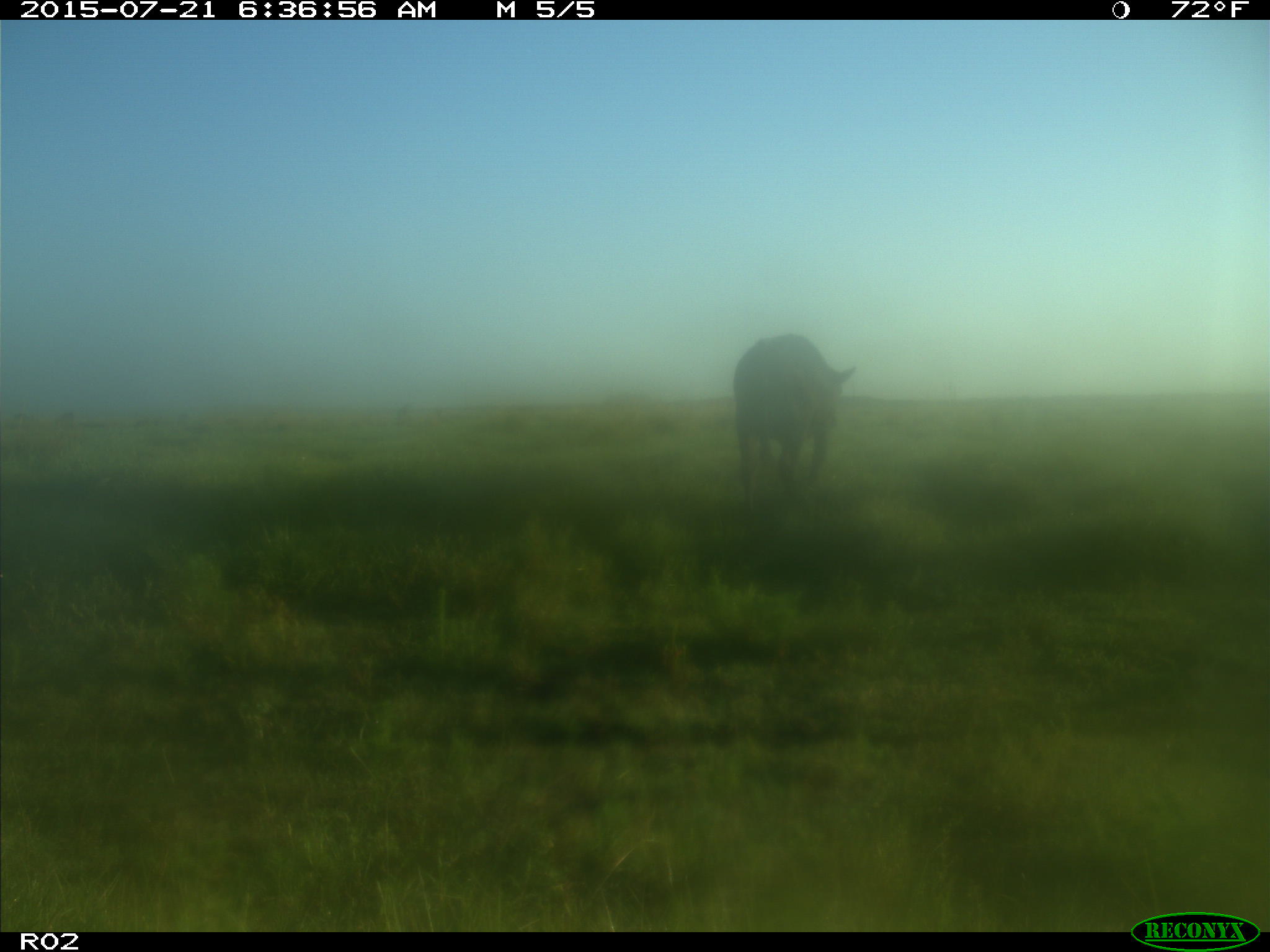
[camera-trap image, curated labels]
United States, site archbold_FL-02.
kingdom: Animalia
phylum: Chordata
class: Mammalia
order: Artiodactyla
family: Bovidae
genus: Bos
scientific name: Bos taurus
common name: domestic cow